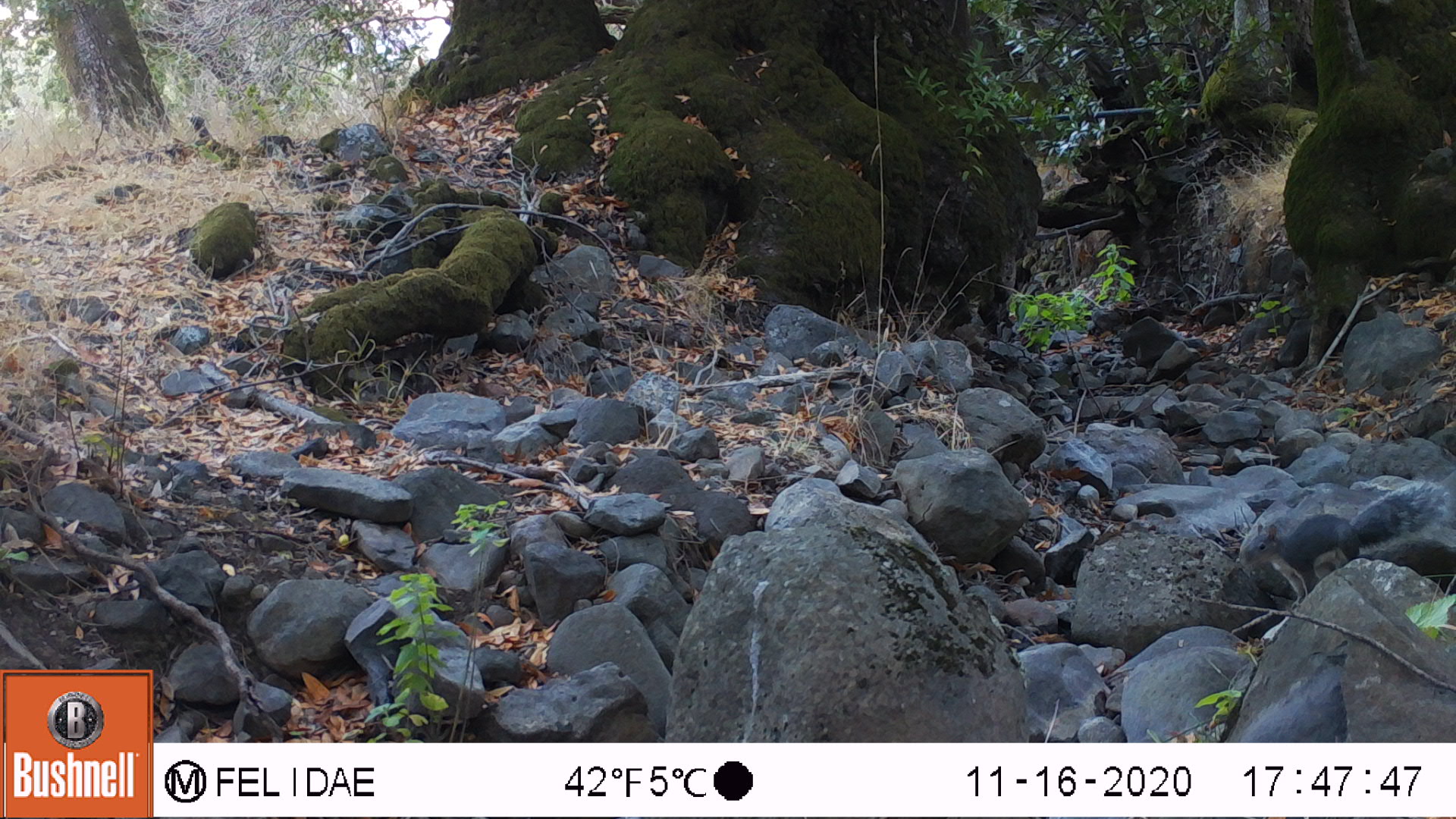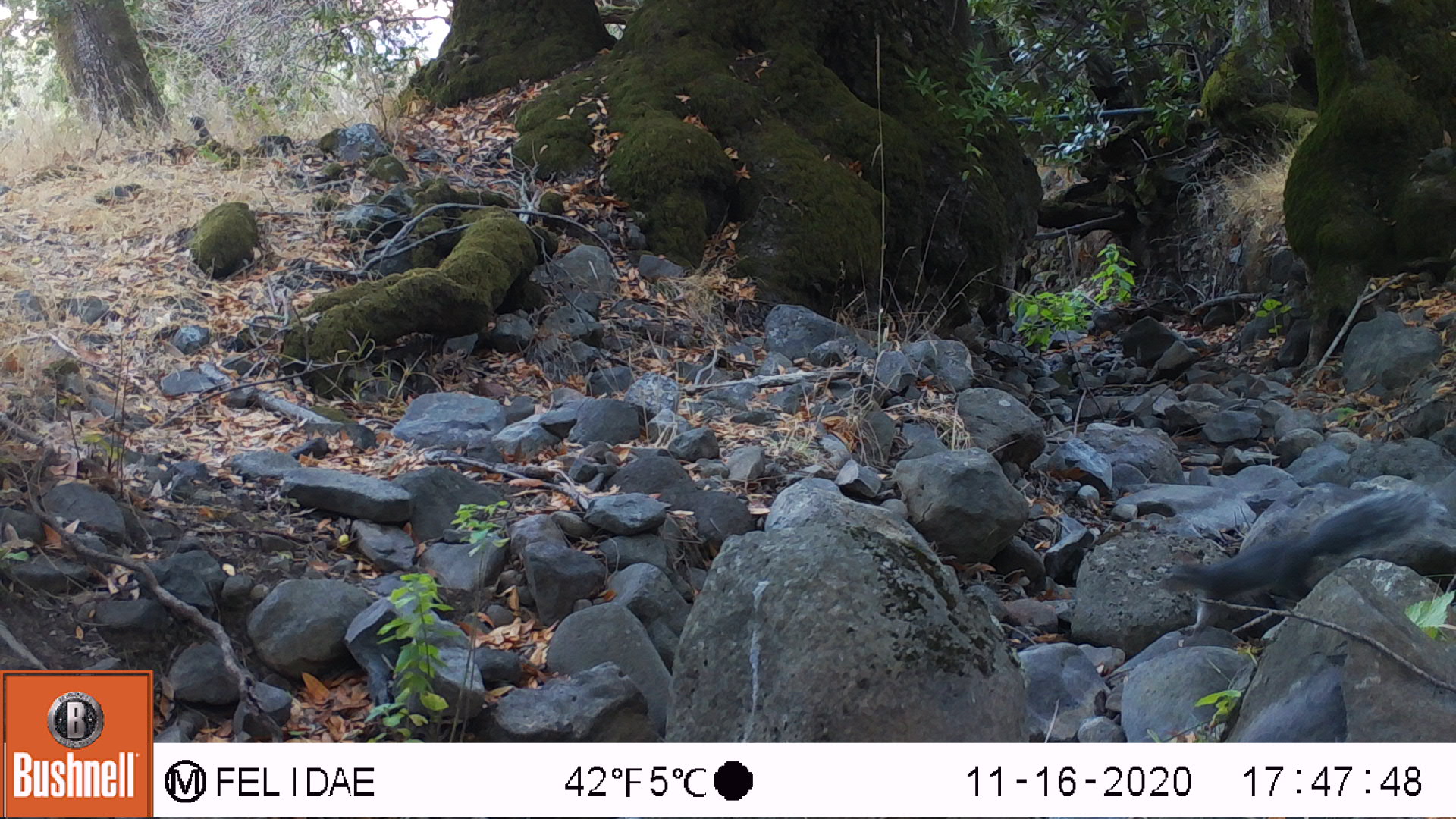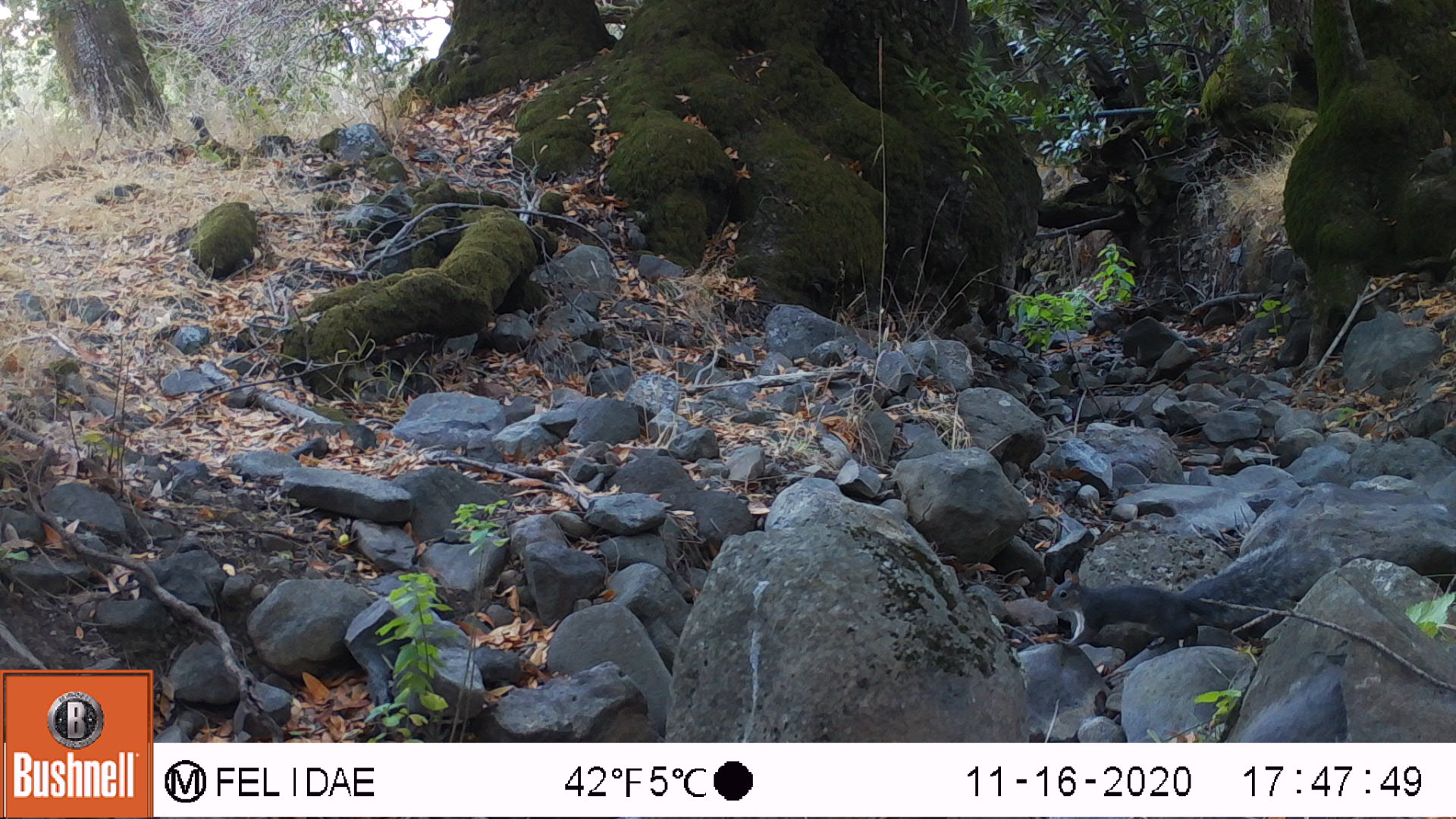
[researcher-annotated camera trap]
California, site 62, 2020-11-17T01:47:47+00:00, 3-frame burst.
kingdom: Animalia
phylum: Chordata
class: Mammalia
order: Rodentia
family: Sciuridae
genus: Sciurus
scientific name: Sciurus griseus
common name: western gray squirrel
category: western grey squirrel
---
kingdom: Animalia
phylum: Chordata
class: Mammalia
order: Rodentia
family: Sciuridae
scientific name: Sciuridae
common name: squirrel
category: unknown squirrel